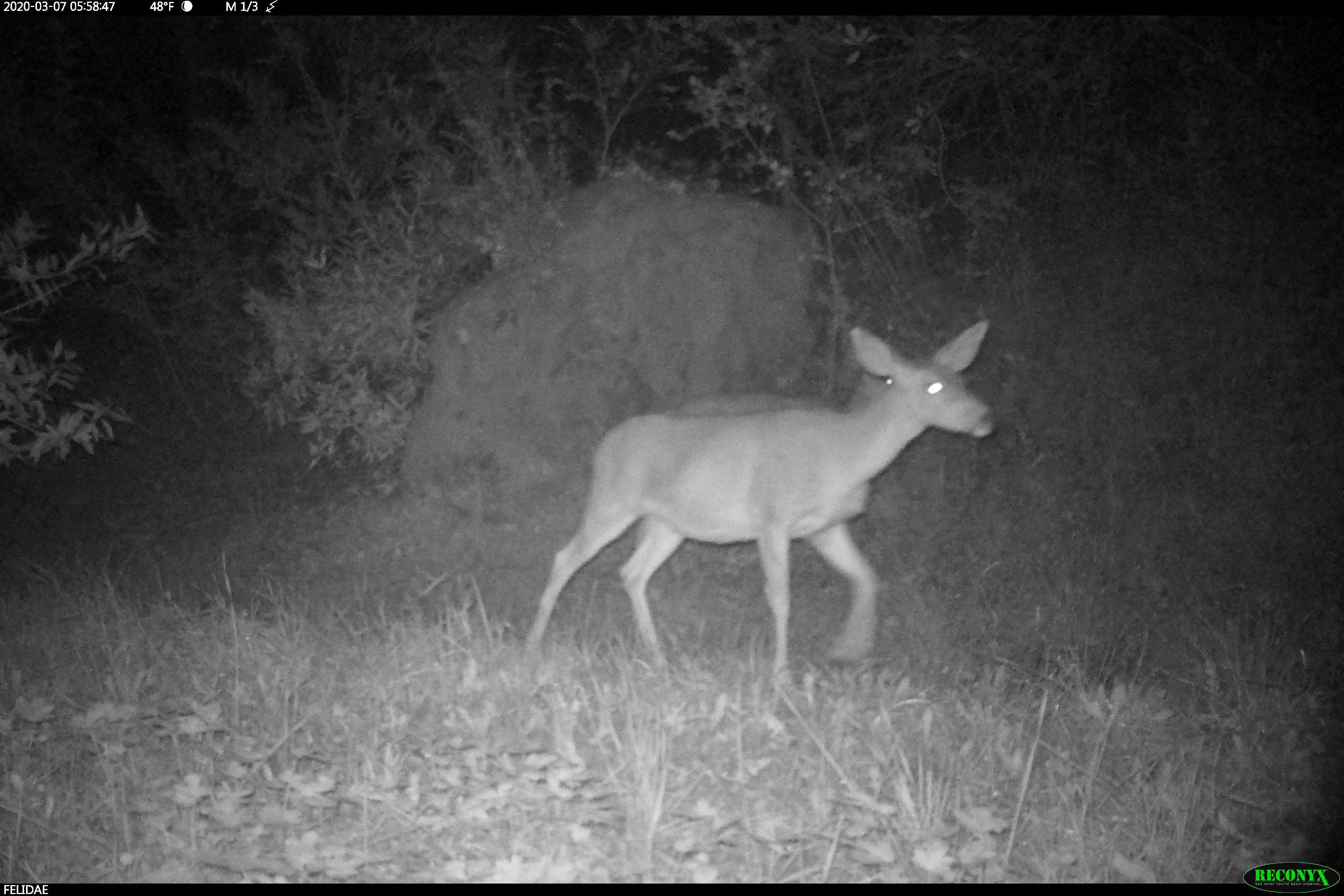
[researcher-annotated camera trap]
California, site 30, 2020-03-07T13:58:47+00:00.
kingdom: Animalia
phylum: Chordata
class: Mammalia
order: Artiodactyla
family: Cervidae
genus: Odocoileus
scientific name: Odocoileus hemionus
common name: mule deer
Mule deer (Odocoileus hemionus).